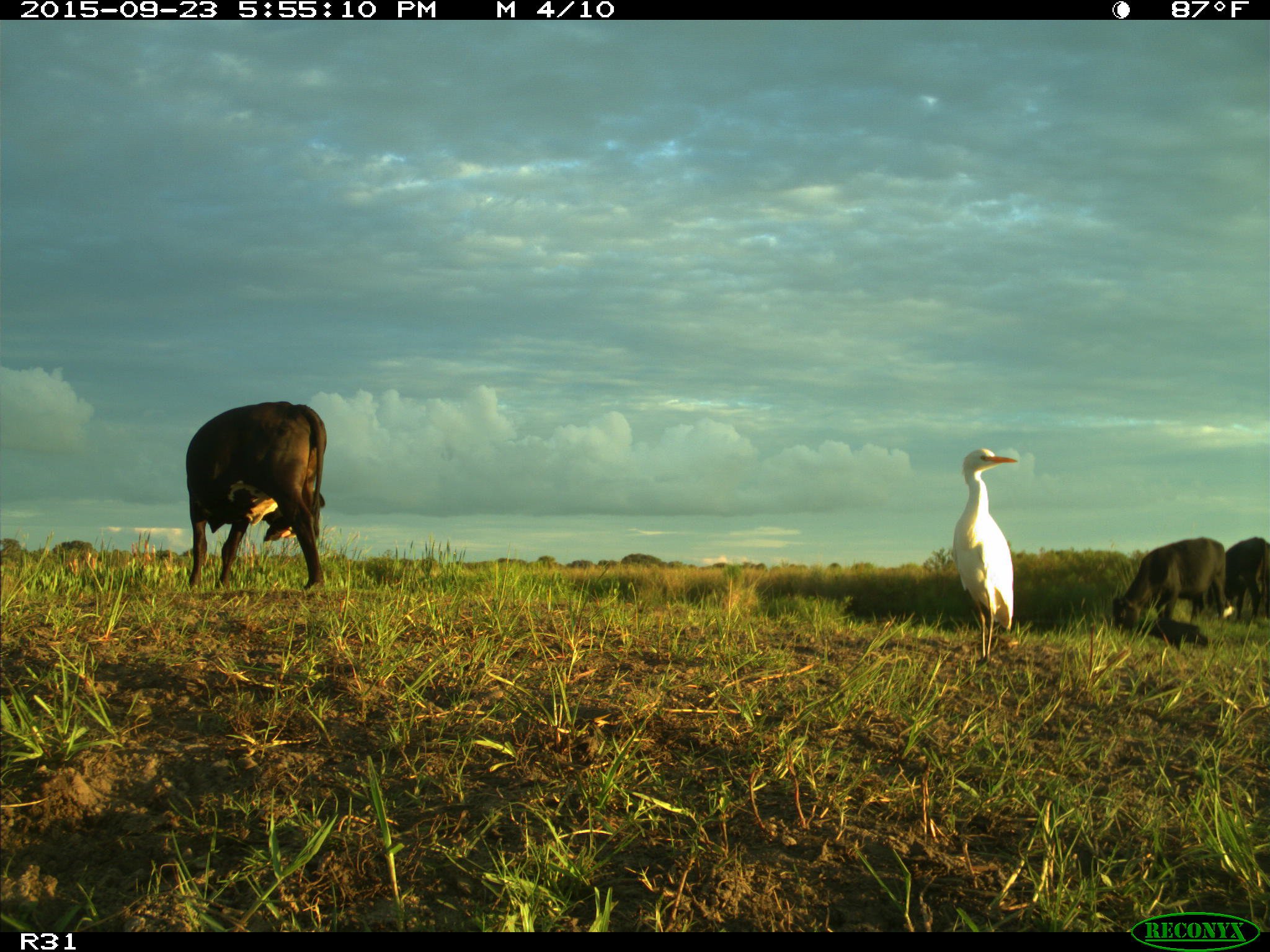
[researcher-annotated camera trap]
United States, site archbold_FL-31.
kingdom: Animalia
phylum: Chordata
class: Mammalia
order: Artiodactyla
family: Bovidae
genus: Bos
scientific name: Bos taurus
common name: domestic cow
Bos taurus (domestic cow).